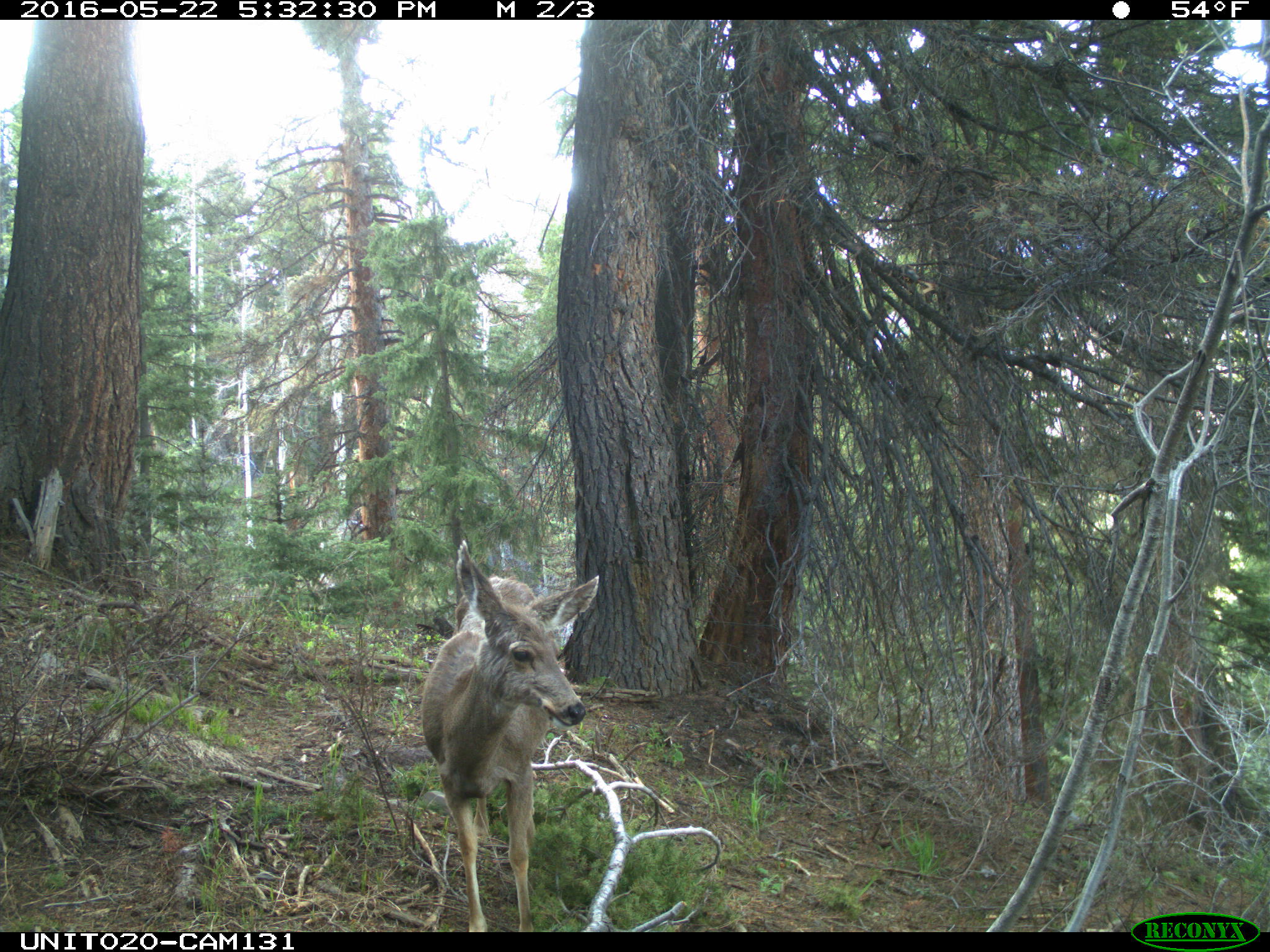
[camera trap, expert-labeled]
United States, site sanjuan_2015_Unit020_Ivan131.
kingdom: Animalia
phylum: Chordata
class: Mammalia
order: Artiodactyla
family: Cervidae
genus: Odocoileus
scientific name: Odocoileus hemionus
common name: mule deer